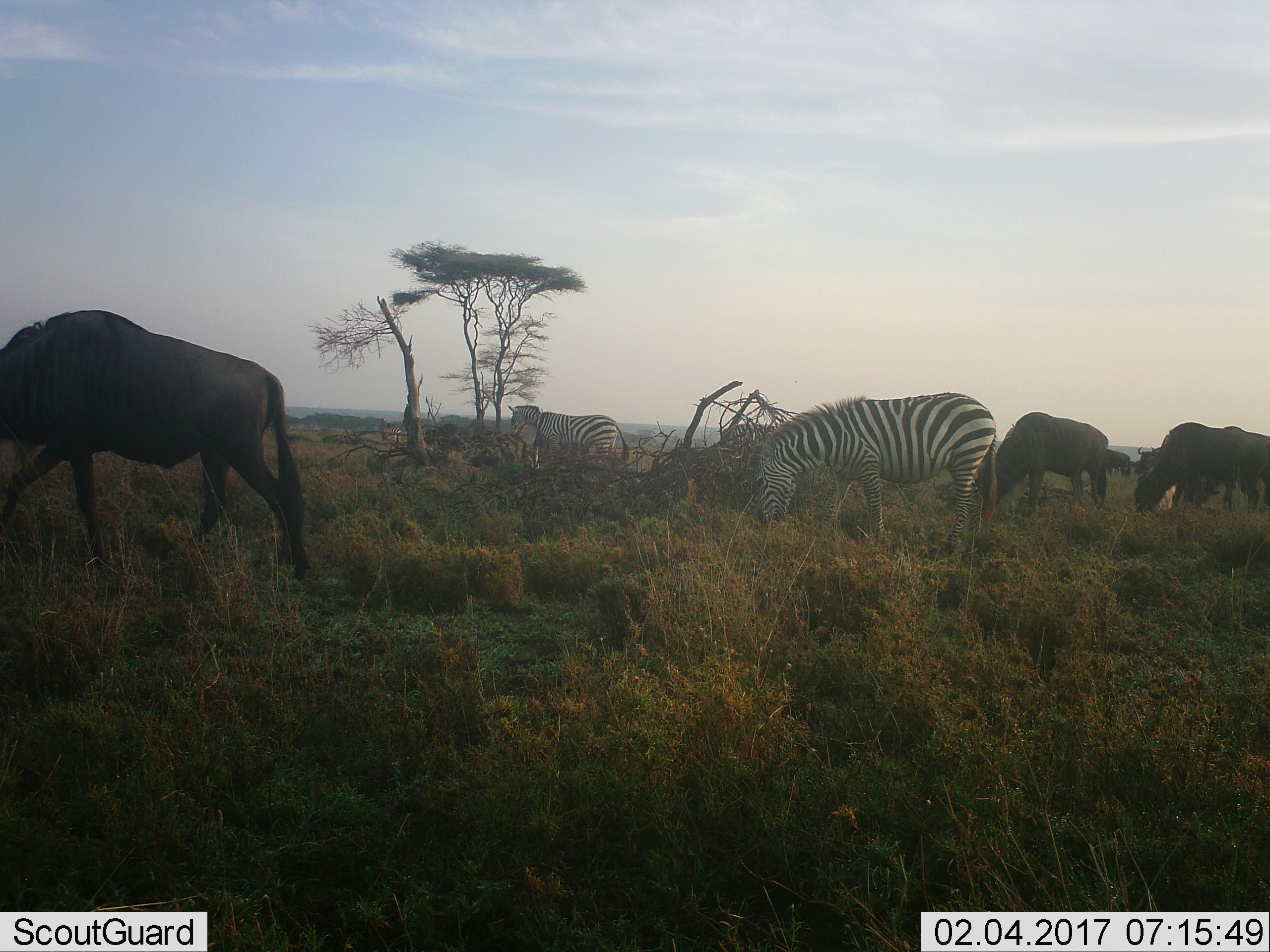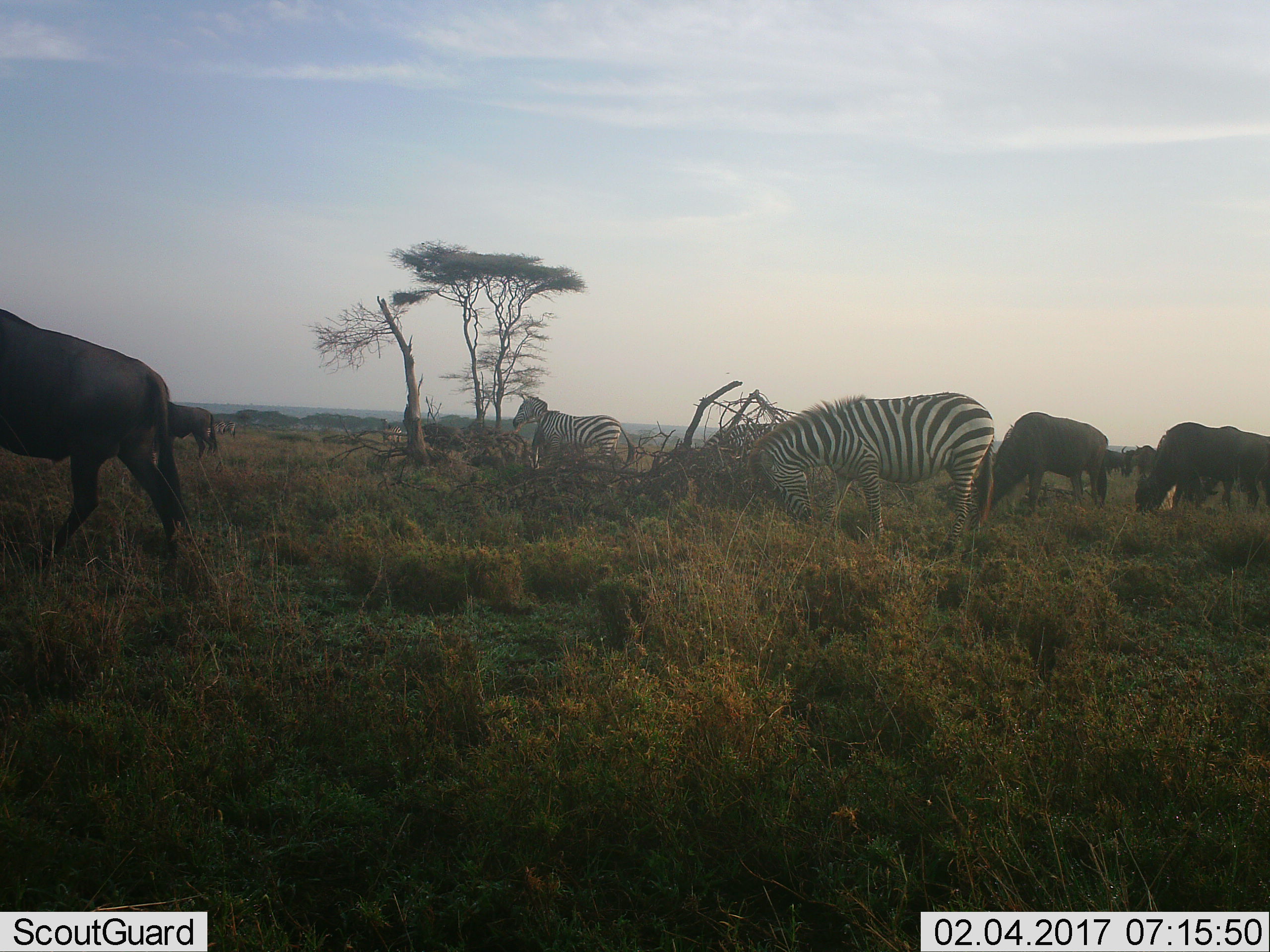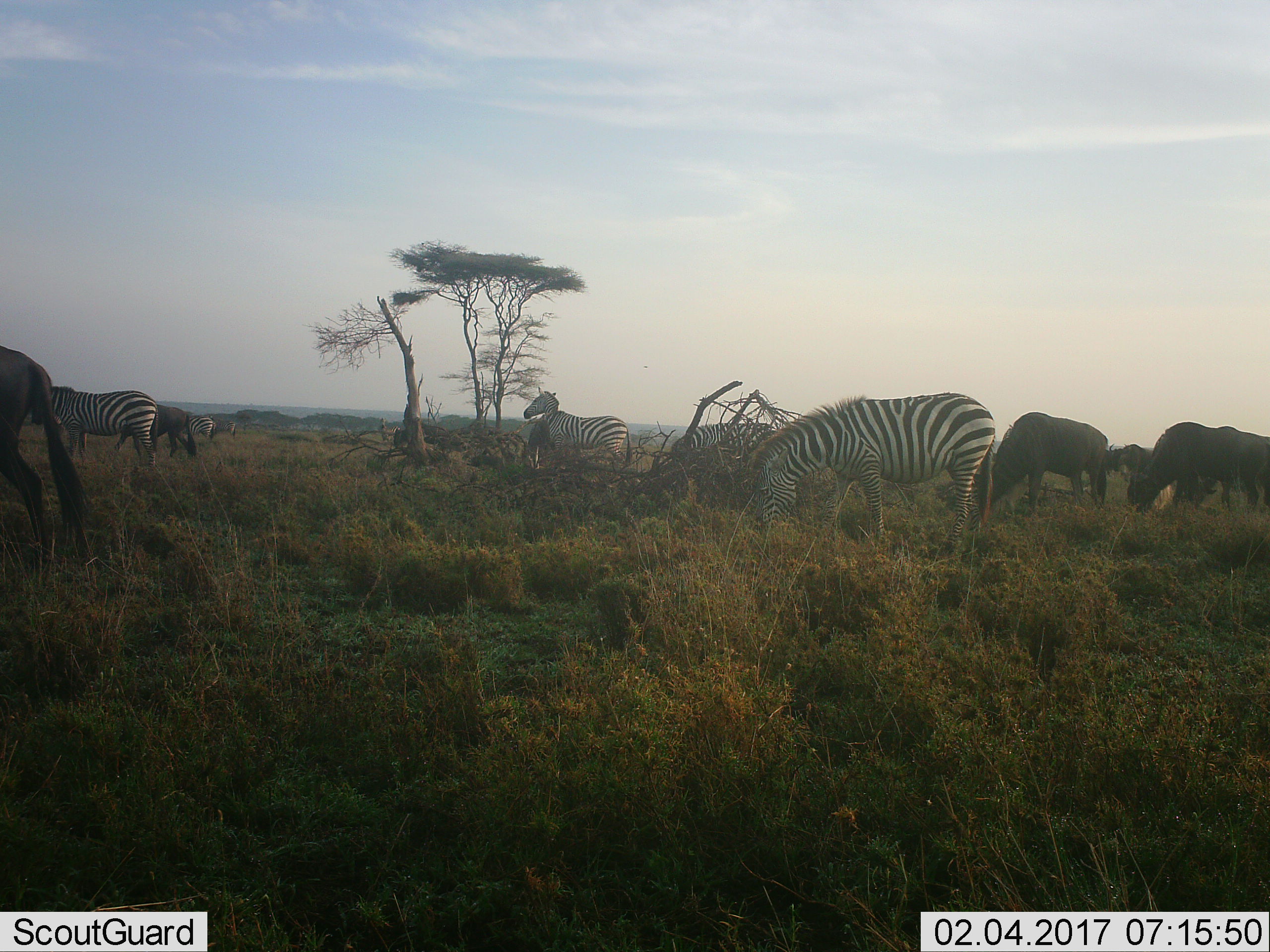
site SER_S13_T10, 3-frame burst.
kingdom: Animalia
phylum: Chordata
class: Mammalia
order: Artiodactyla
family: Bovidae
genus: Connochaetes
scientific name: Connochaetes taurinus taurinus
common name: blue wildebeest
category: wildebeestblue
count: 6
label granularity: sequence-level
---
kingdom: Animalia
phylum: Chordata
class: Mammalia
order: Perissodactyla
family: Equidae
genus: Equus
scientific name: Equus quagga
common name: plains zebra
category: zebraplains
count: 2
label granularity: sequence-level